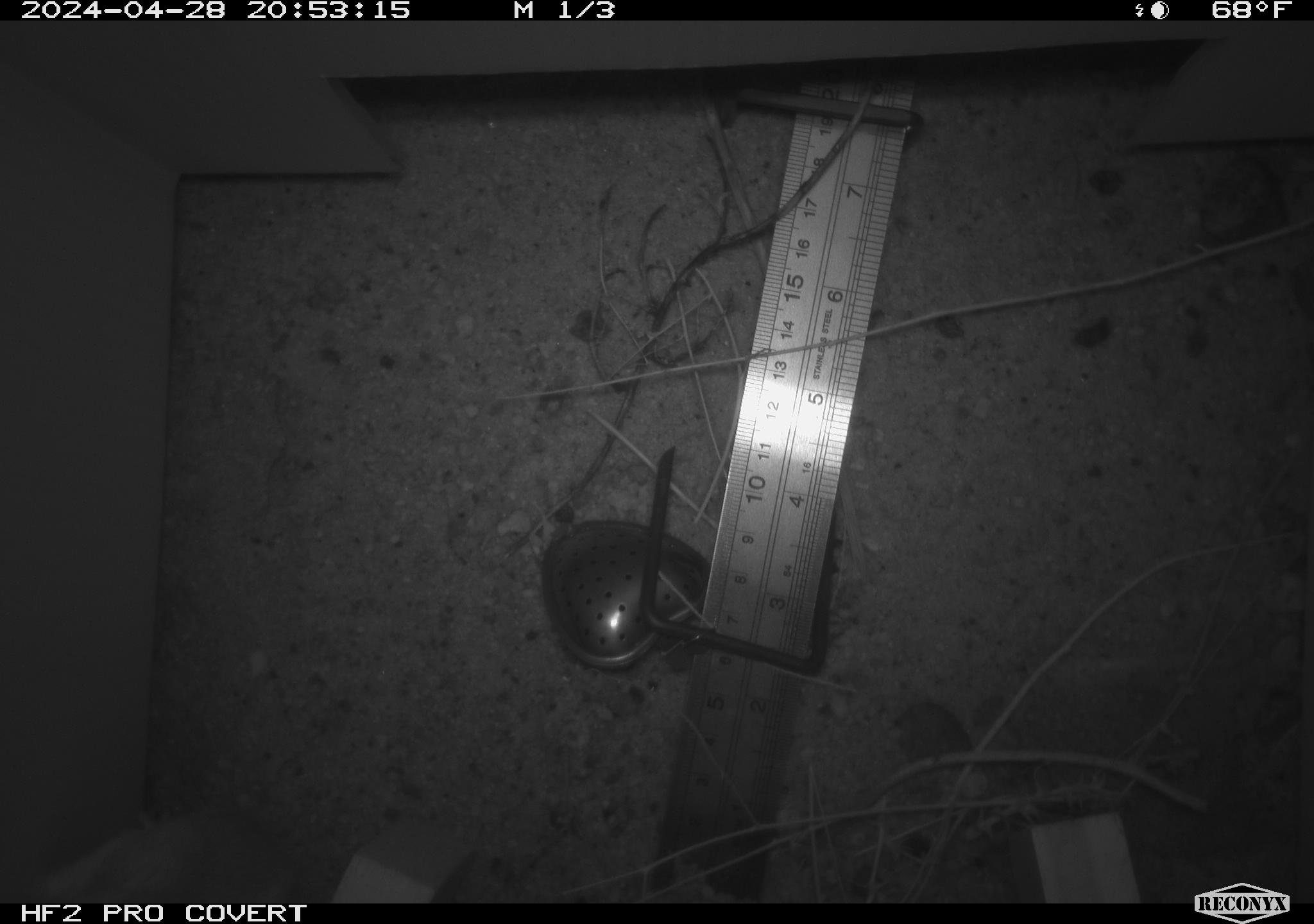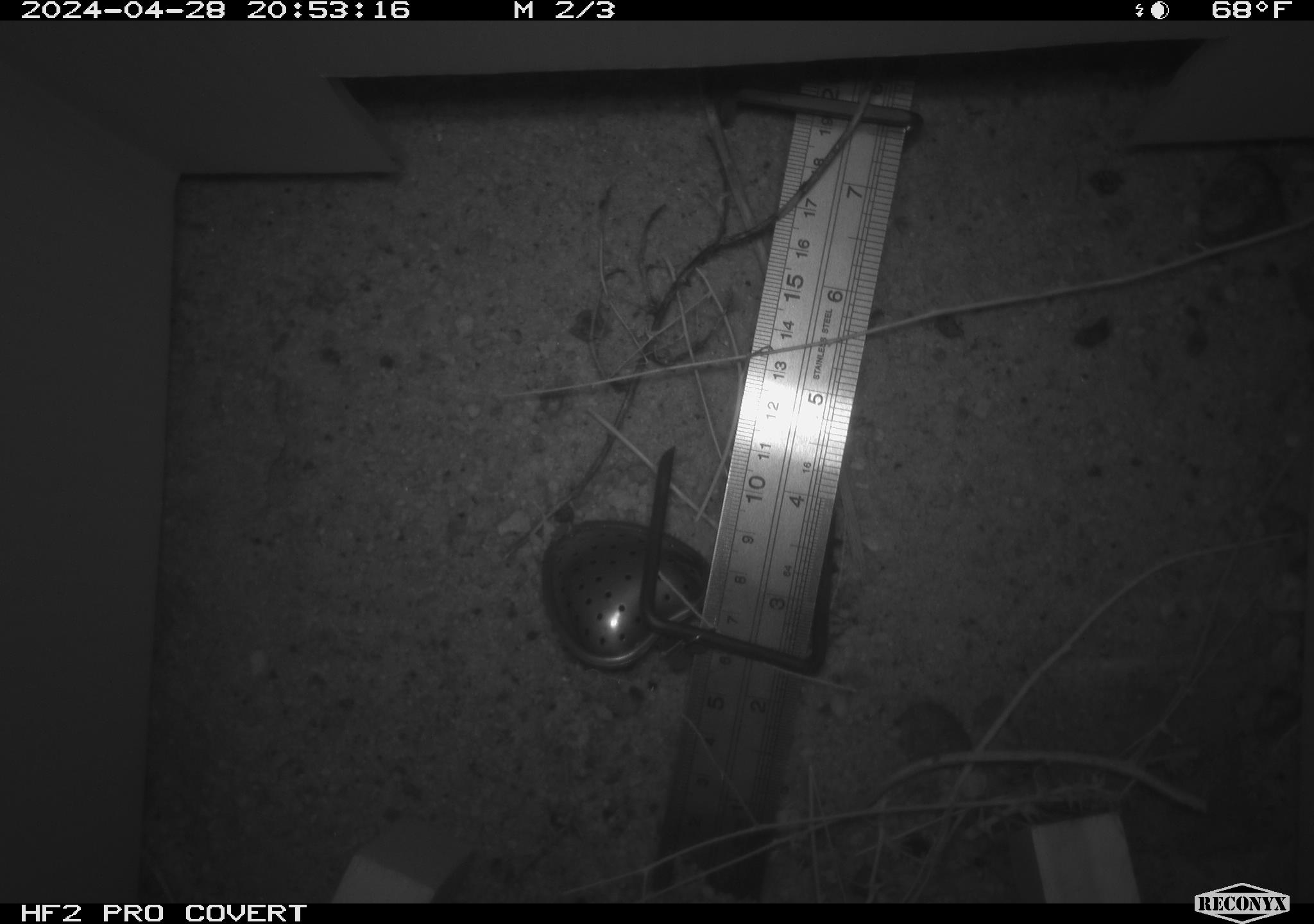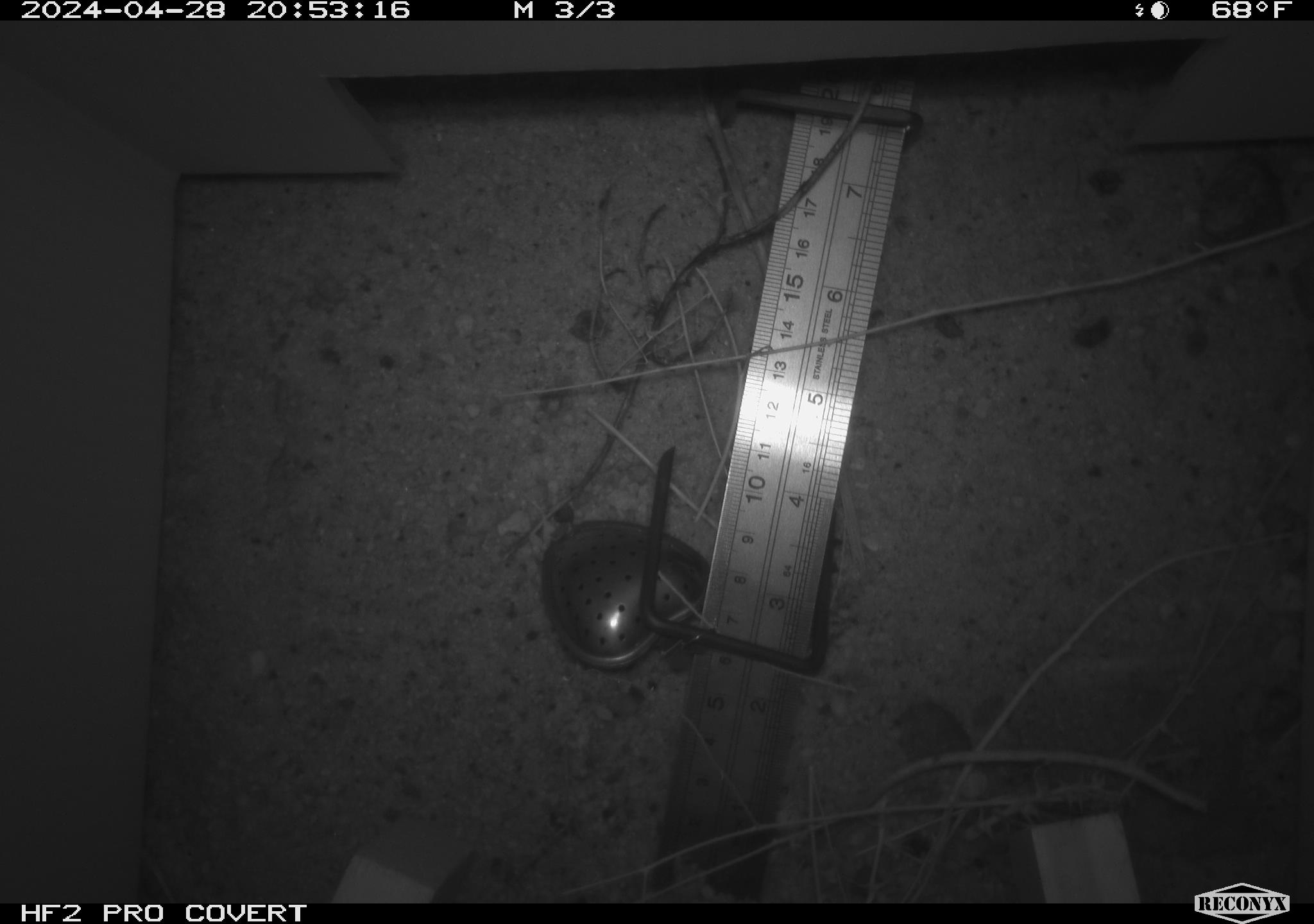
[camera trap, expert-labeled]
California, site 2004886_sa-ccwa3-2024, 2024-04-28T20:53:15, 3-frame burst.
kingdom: Animalia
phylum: Chordata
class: Mammalia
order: Rodentia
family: Heteromyidae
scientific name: Heteromyidae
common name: kangaroo rats and pocket mice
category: heteromyidae family